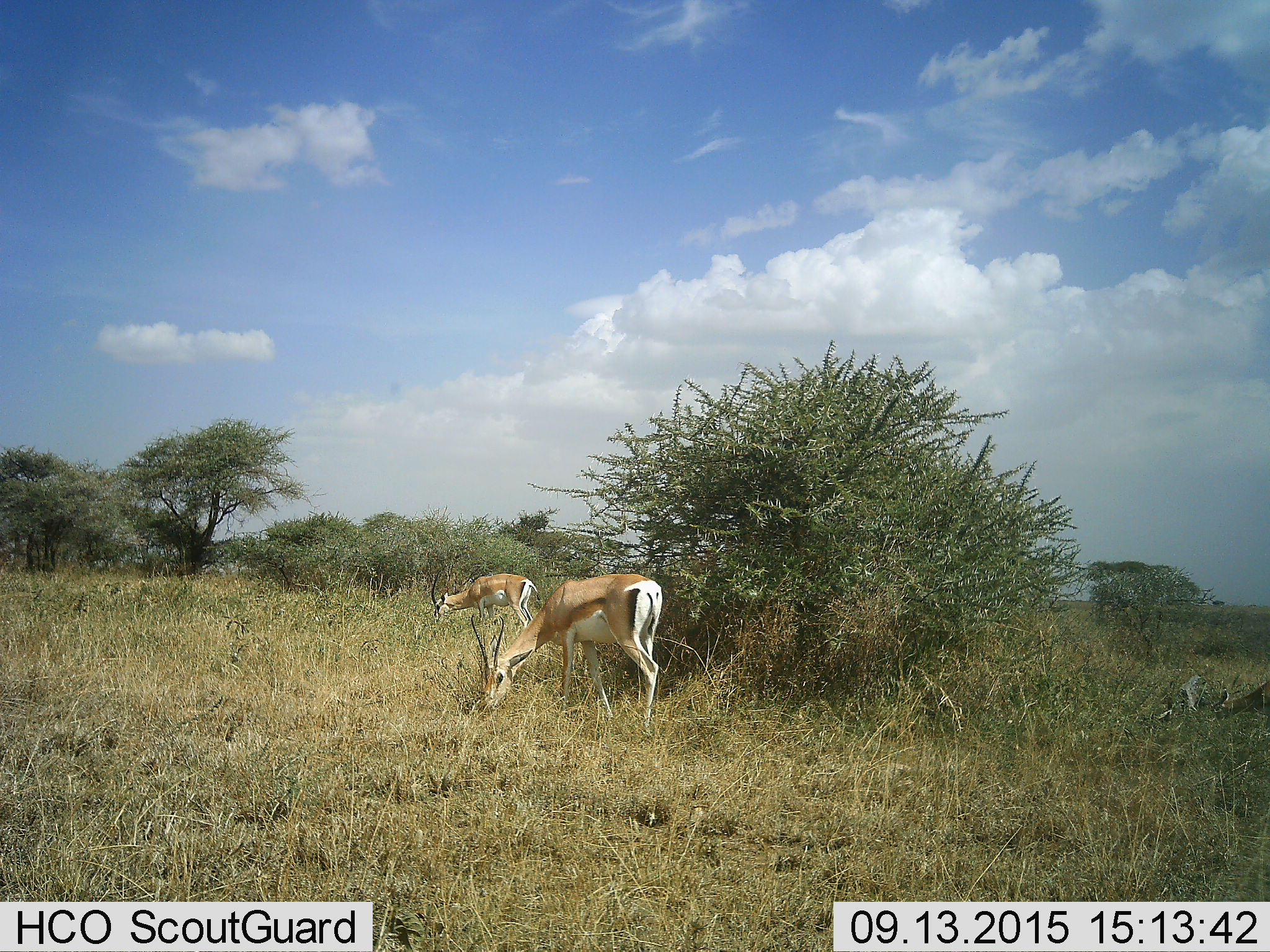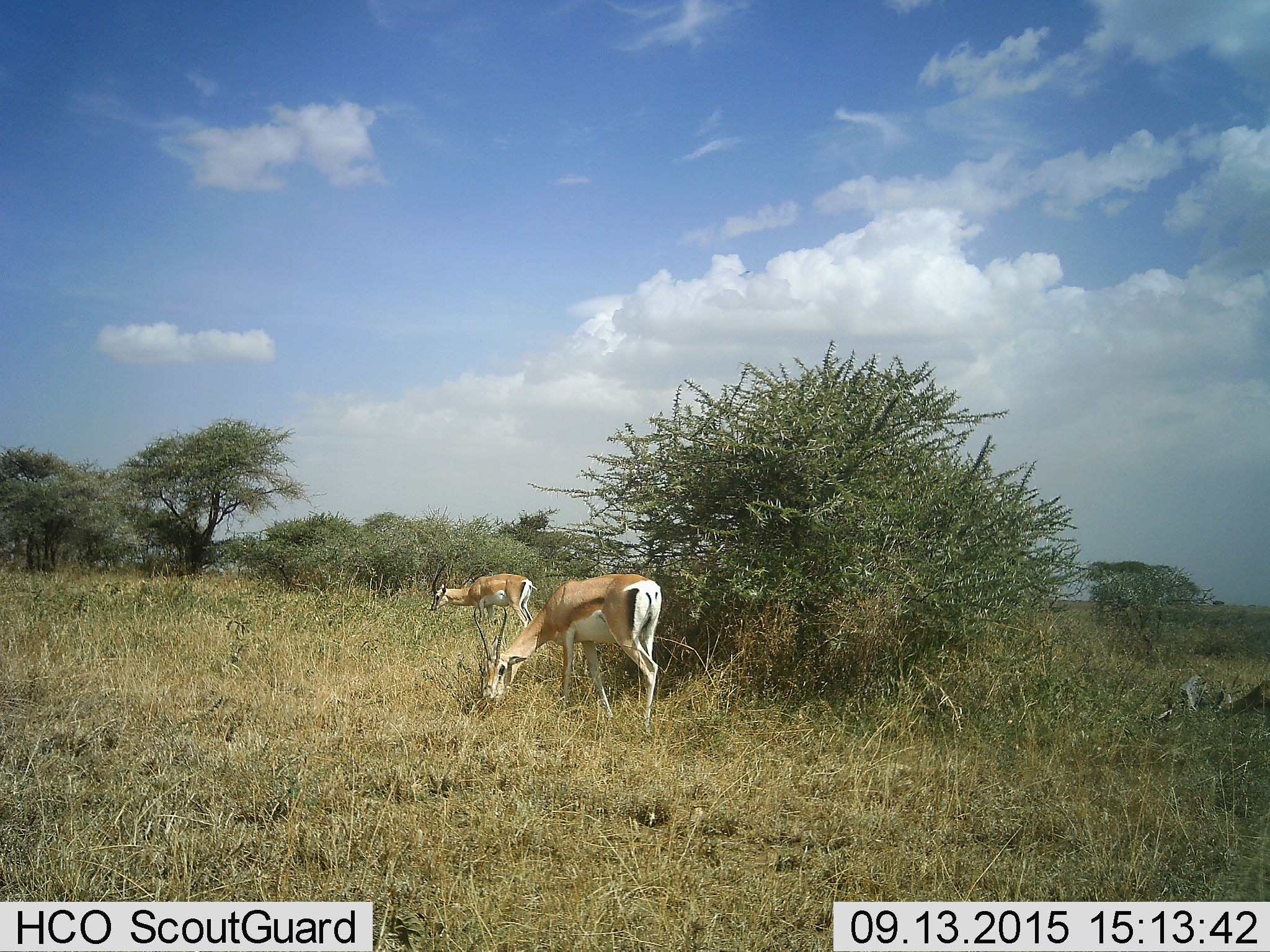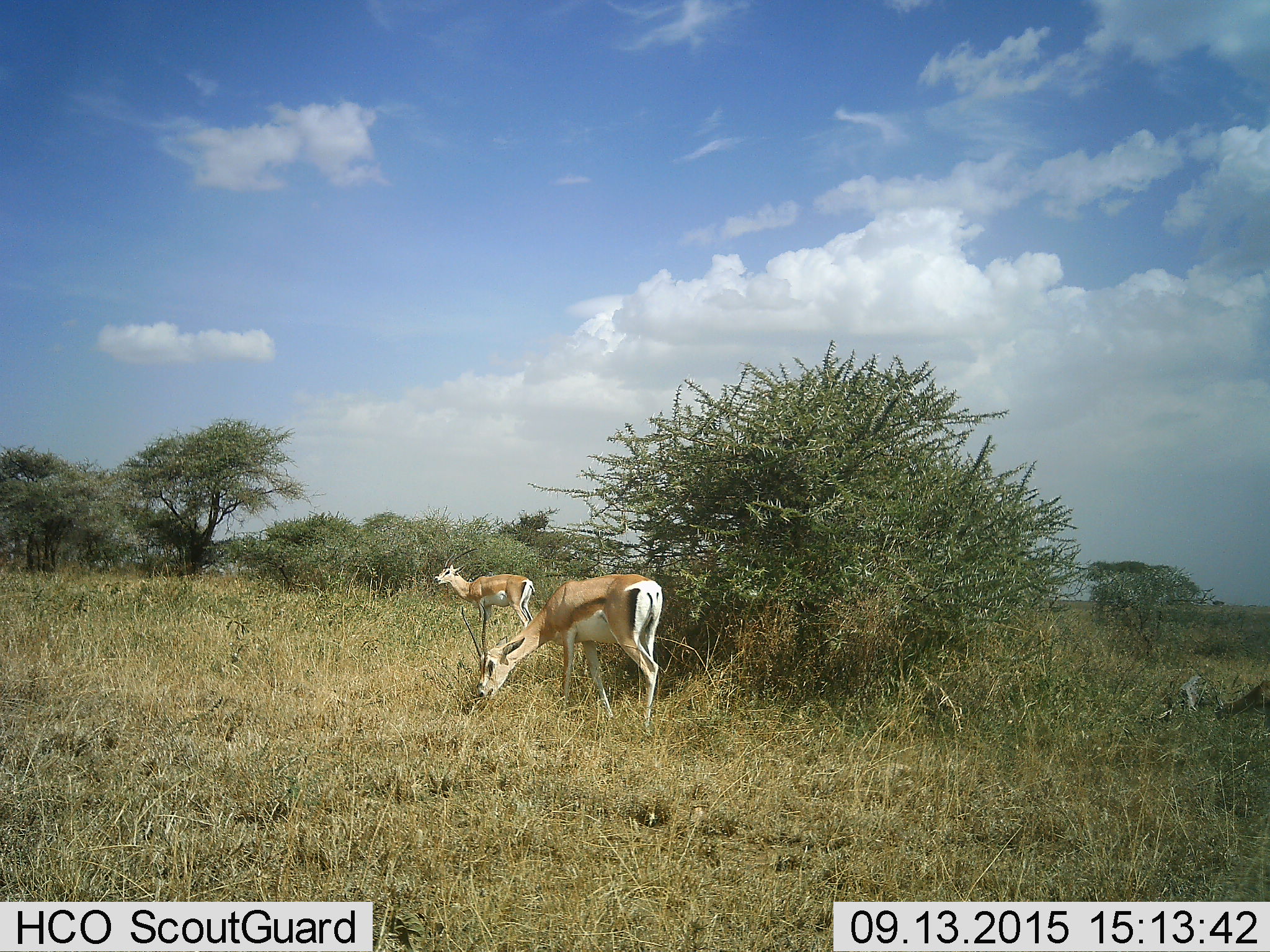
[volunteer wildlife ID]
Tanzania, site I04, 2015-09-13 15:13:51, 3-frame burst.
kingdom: Animalia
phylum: Chordata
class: Mammalia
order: Artiodactyla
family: Bovidae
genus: Nanger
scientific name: Nanger granti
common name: grant's gazelle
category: gazellegrants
Gazellegrants (grant's gazelle) (Nanger granti), count 3. Behavior (volunteer vote fractions): standing 20%, resting 0%, moving 0%, interacting 0%. Young present (vote fraction): 20%. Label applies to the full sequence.